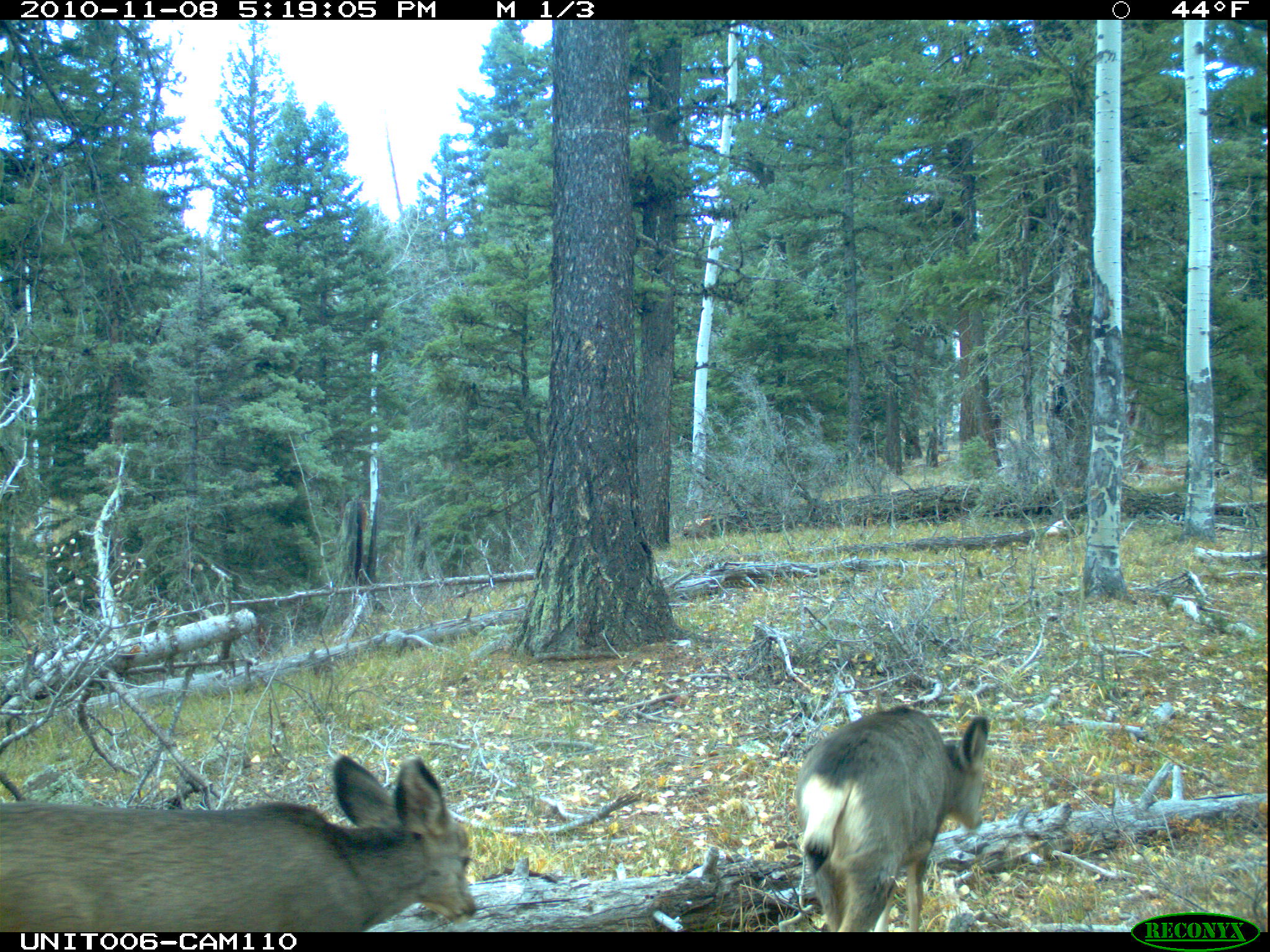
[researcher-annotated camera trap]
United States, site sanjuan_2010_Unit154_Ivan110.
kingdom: Animalia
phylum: Chordata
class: Mammalia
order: Artiodactyla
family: Cervidae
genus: Odocoileus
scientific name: Odocoileus hemionus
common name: mule deer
Odocoileus hemionus (mule deer).